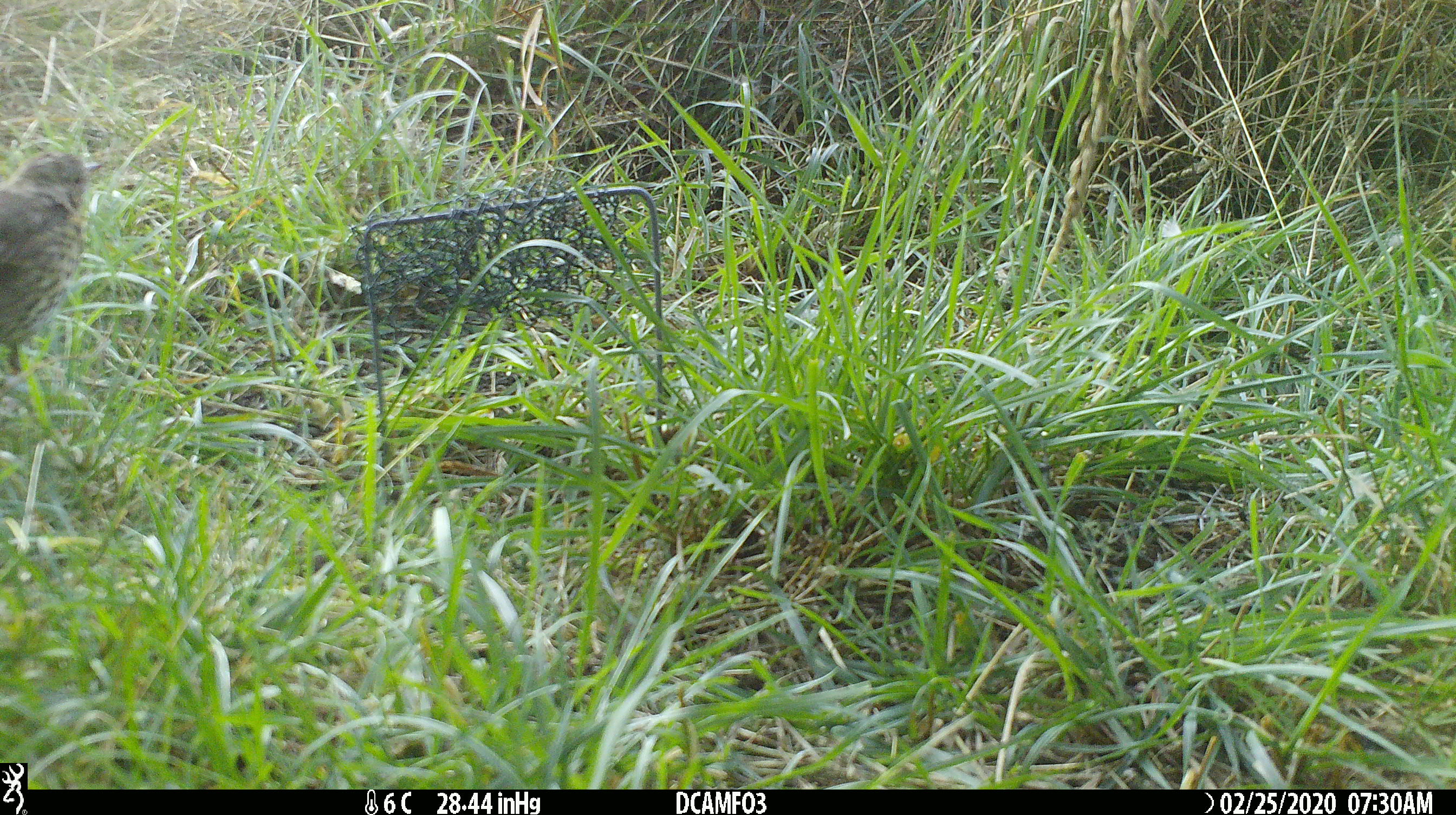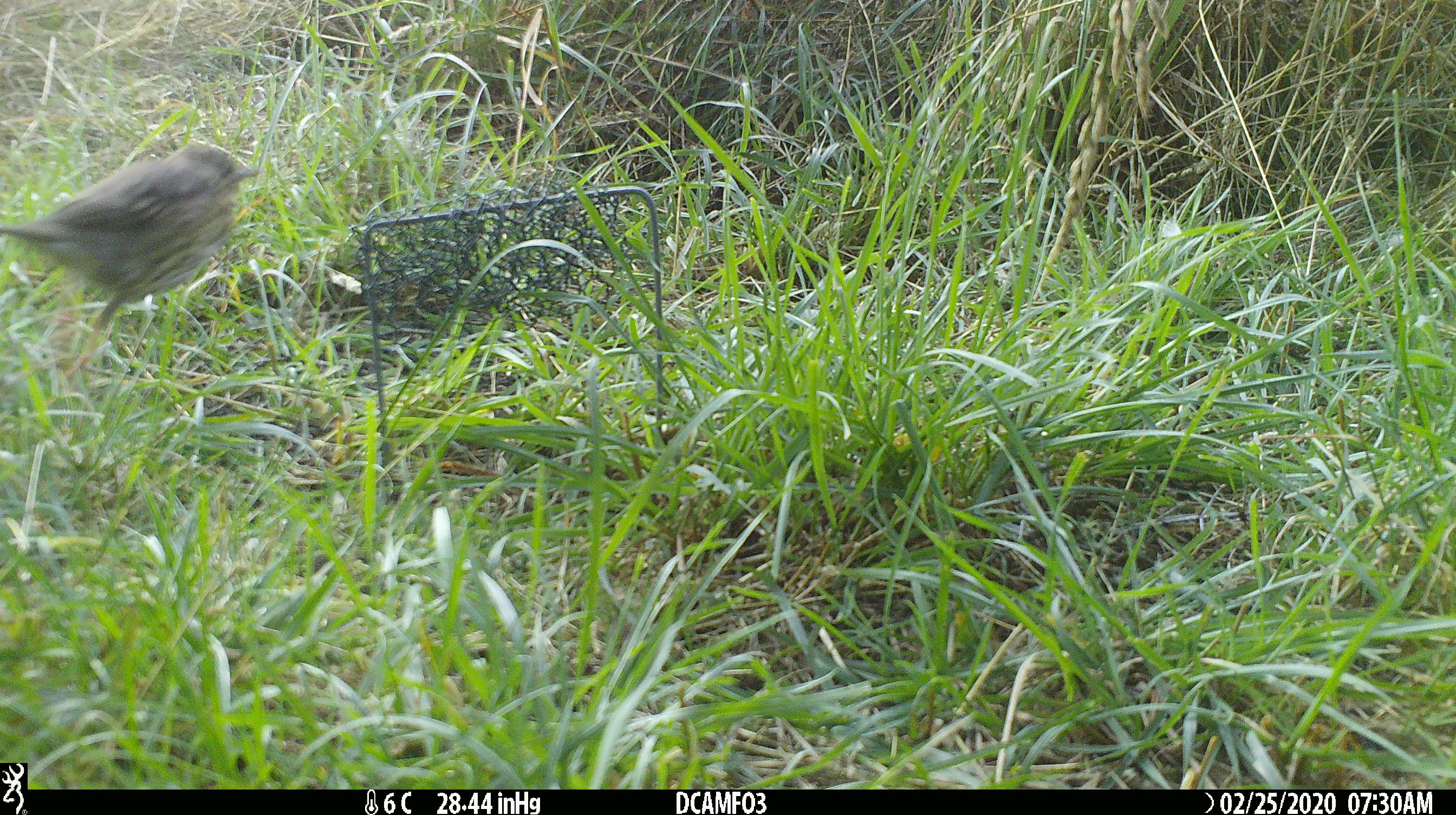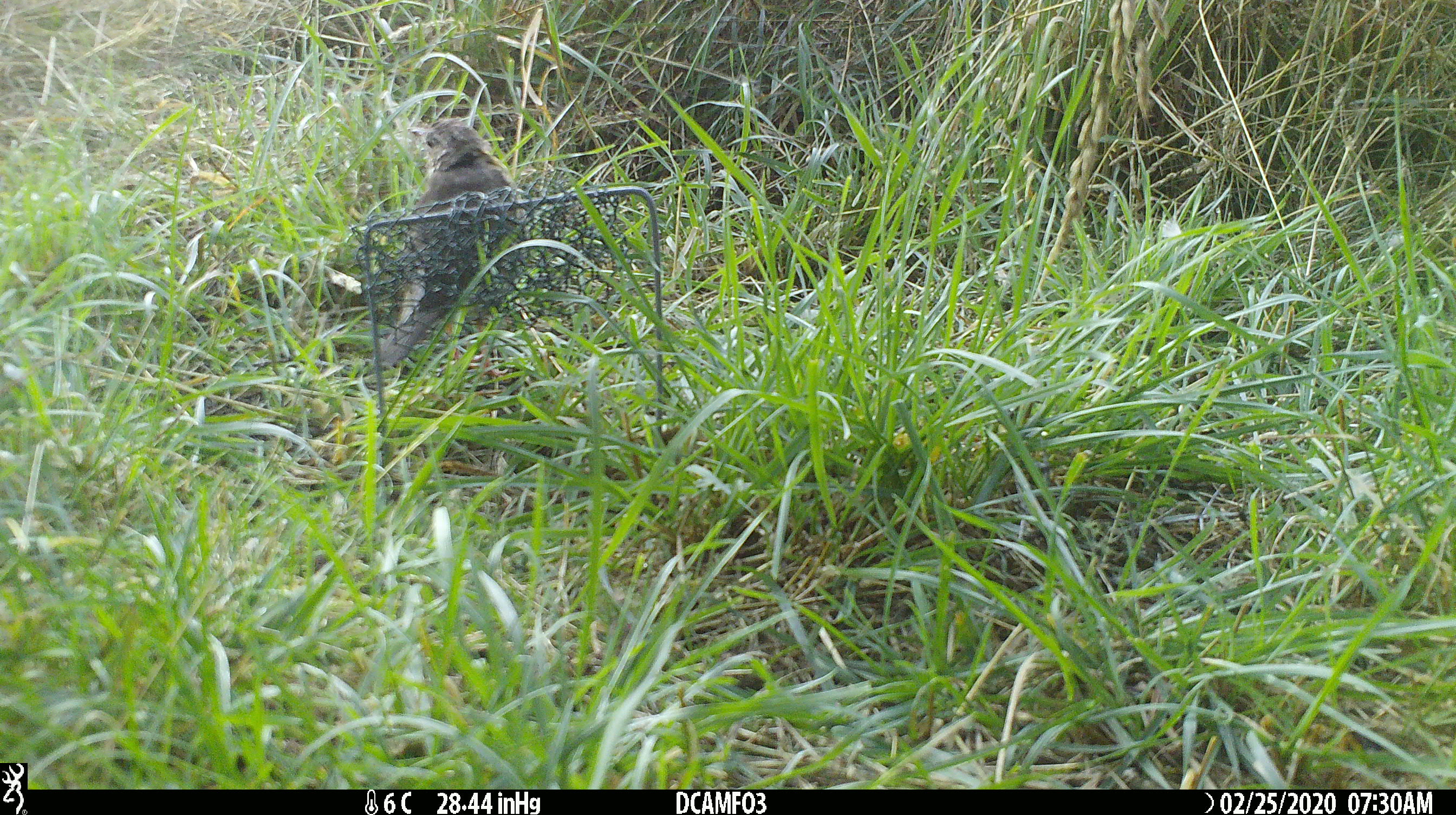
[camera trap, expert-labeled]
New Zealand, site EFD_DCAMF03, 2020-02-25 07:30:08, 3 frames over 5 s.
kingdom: Animalia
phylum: Chordata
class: Aves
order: Passeriformes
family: Turdidae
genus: Turdus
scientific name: Turdus philomelos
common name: song thrush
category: thrush